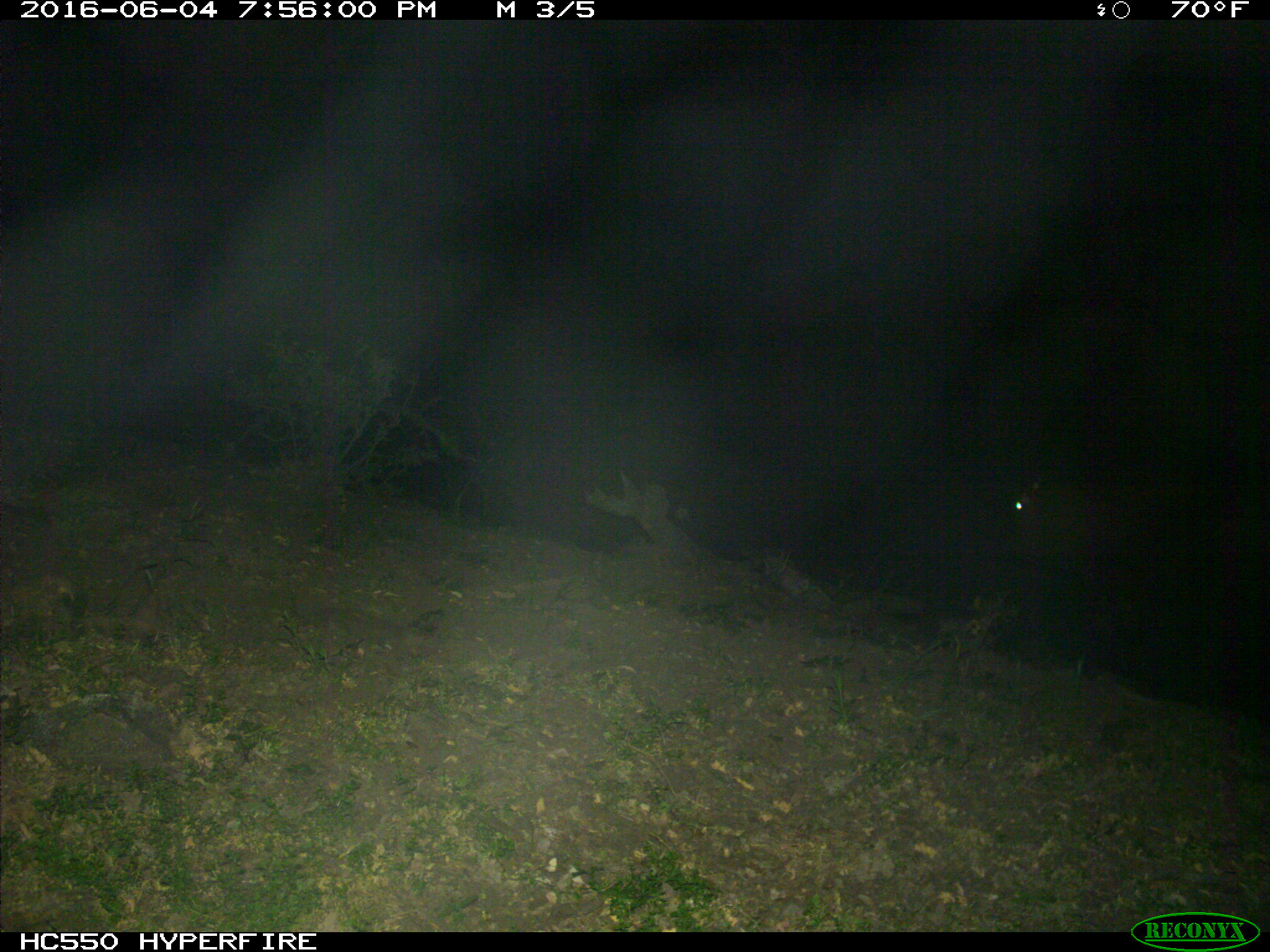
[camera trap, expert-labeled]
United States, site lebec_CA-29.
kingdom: Animalia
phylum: Chordata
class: Mammalia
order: Artiodactyla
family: Bovidae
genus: Bos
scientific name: Bos taurus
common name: domestic cow